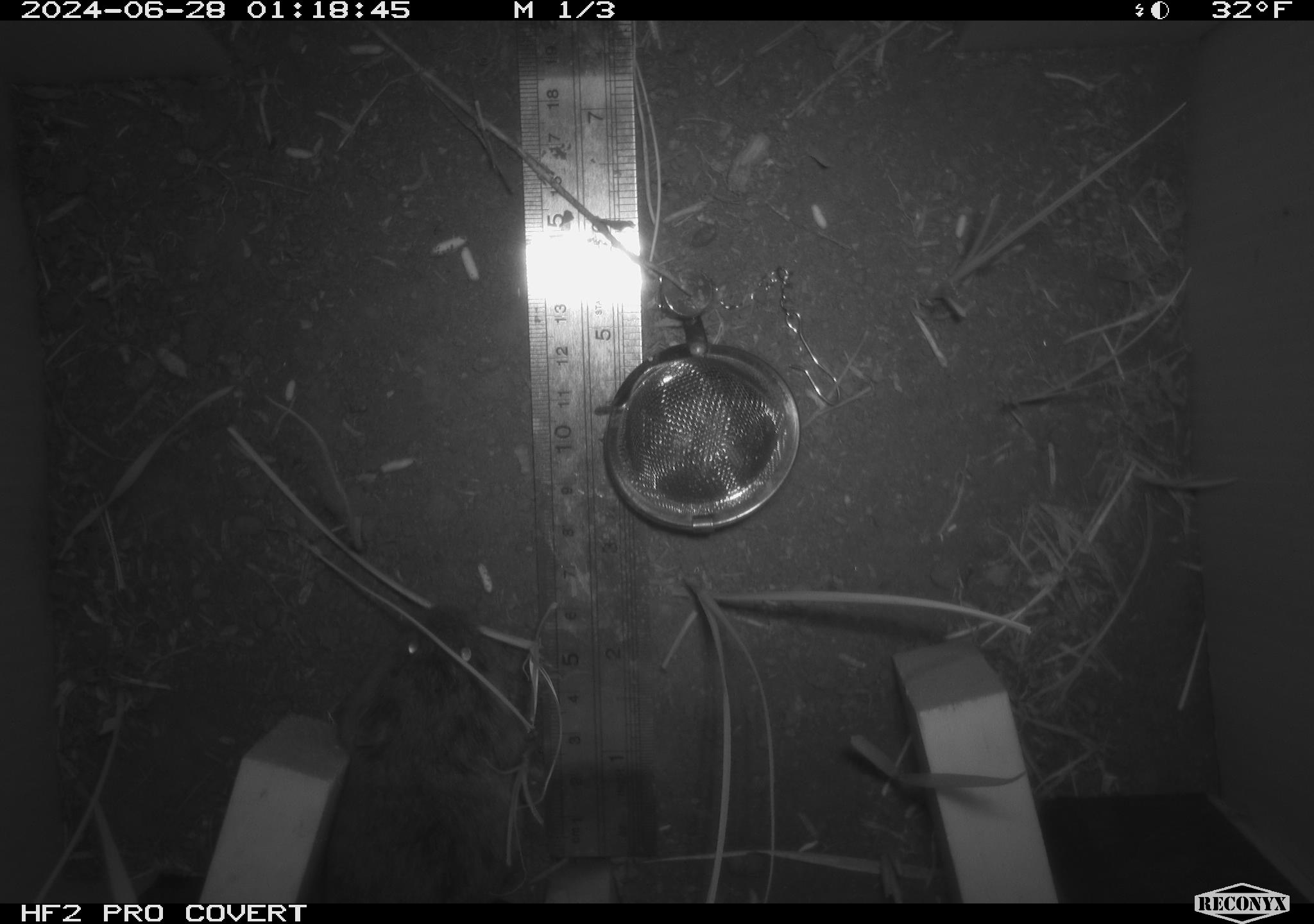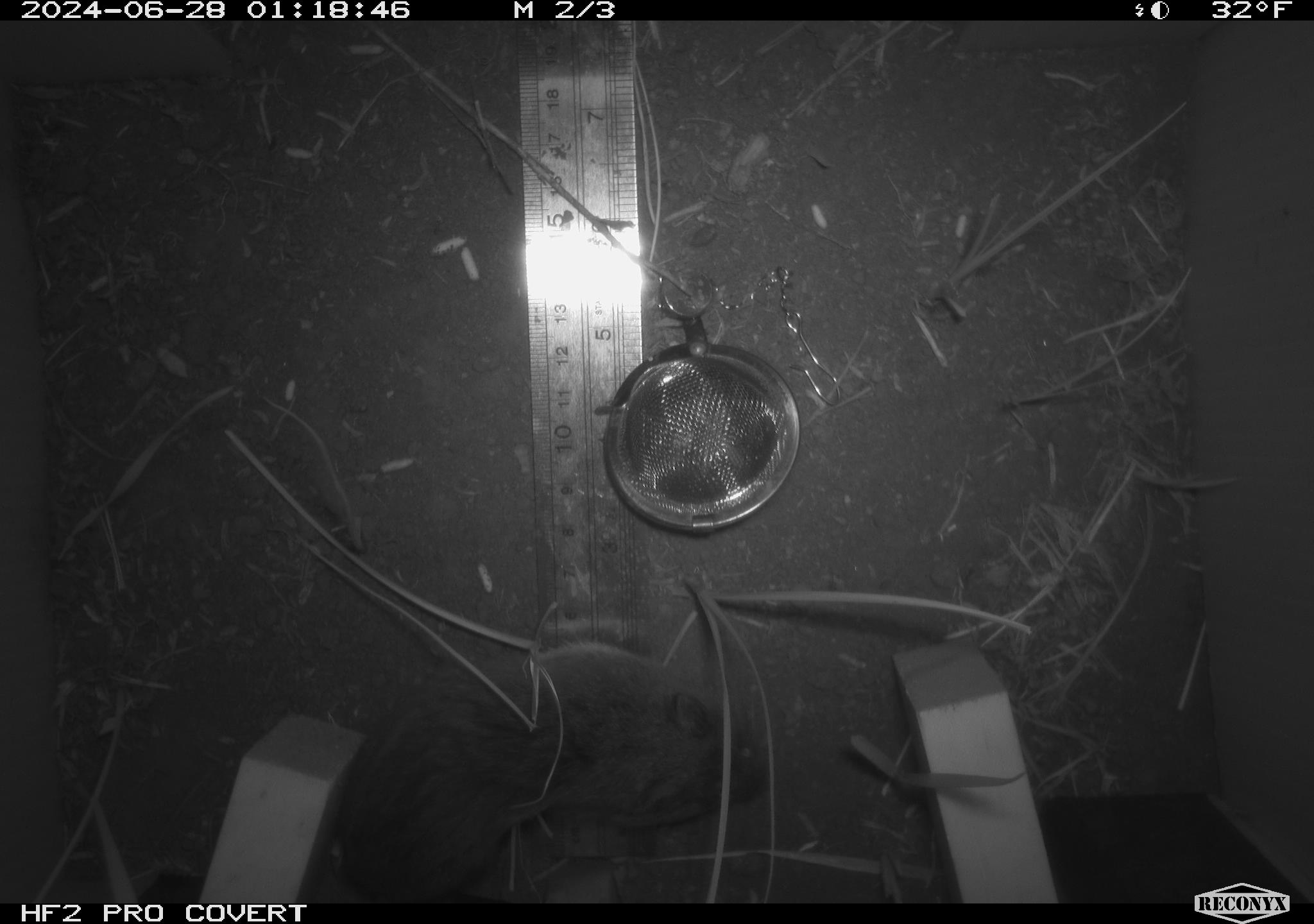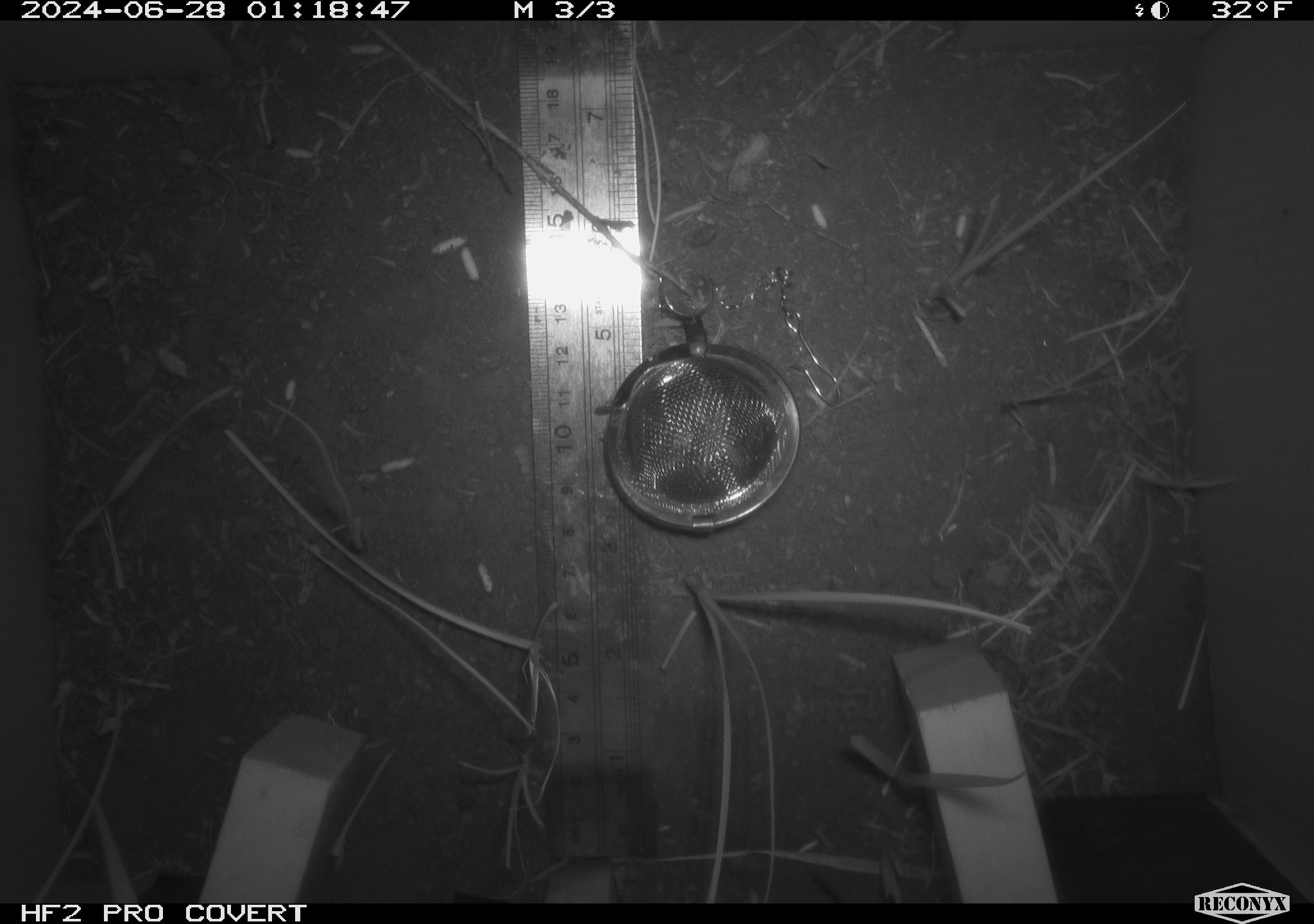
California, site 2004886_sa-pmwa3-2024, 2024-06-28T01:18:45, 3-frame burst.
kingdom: Animalia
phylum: Chordata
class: Mammalia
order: Rodentia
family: Cricetidae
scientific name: Arvicolinae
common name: voles, lemmings, and muskrats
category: arvicolinae subfamily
Arvicolinae subfamily (voles, lemmings, and muskrats) (Arvicolinae).